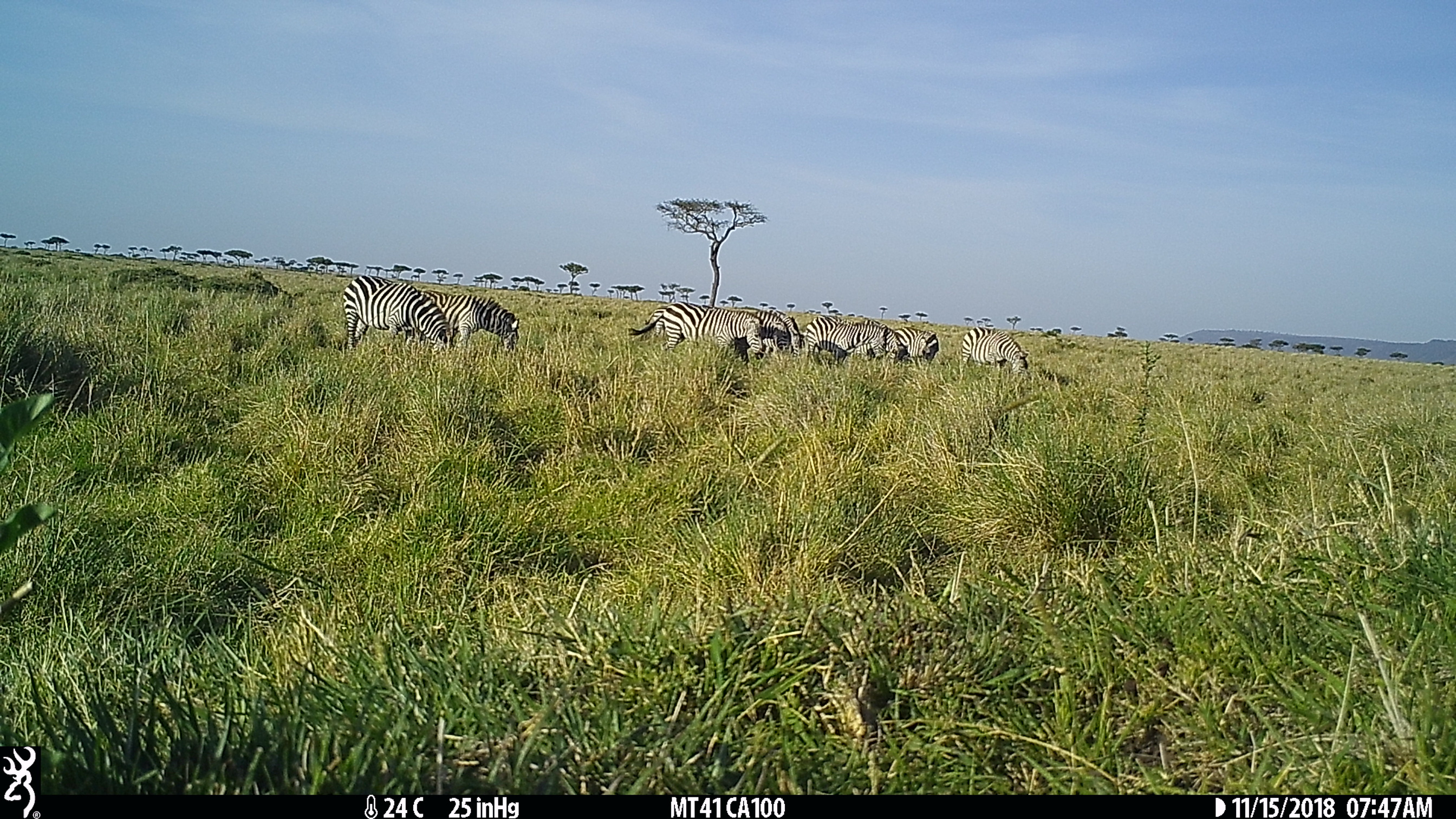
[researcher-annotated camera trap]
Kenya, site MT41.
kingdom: Animalia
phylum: Chordata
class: Mammalia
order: Perissodactyla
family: Equidae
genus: Equus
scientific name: Equus quagga burchellii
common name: burchell's zebra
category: zebra